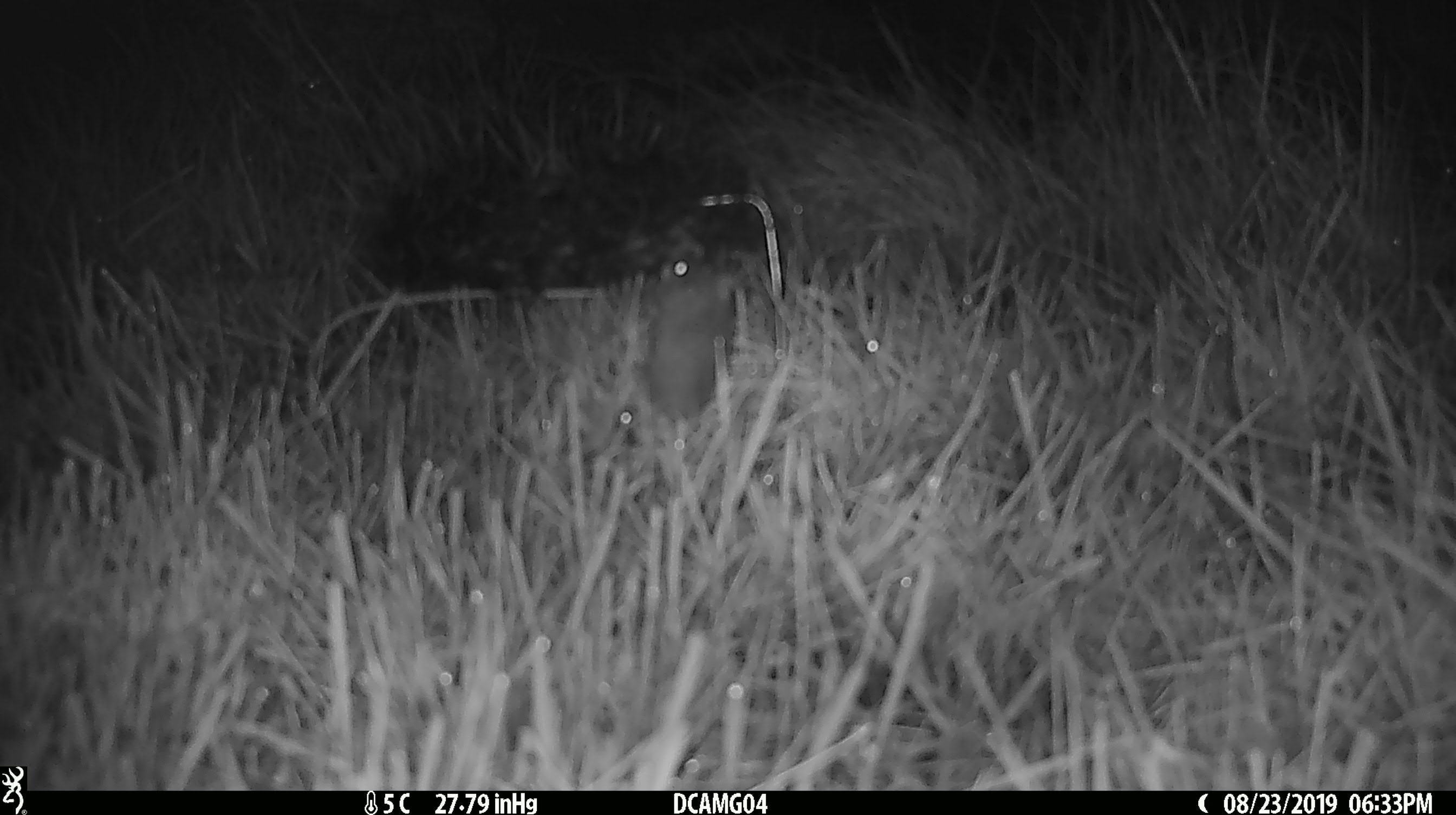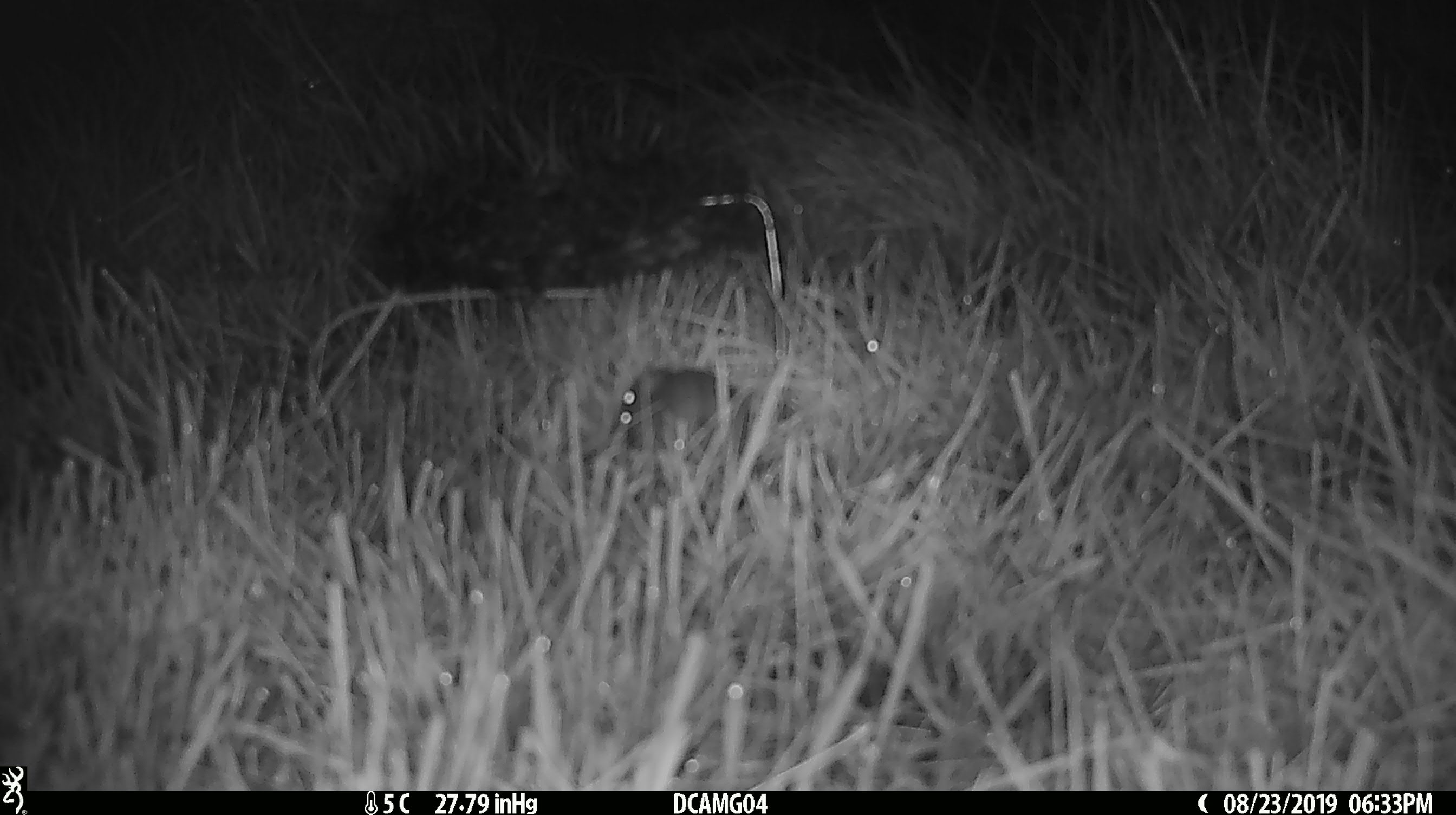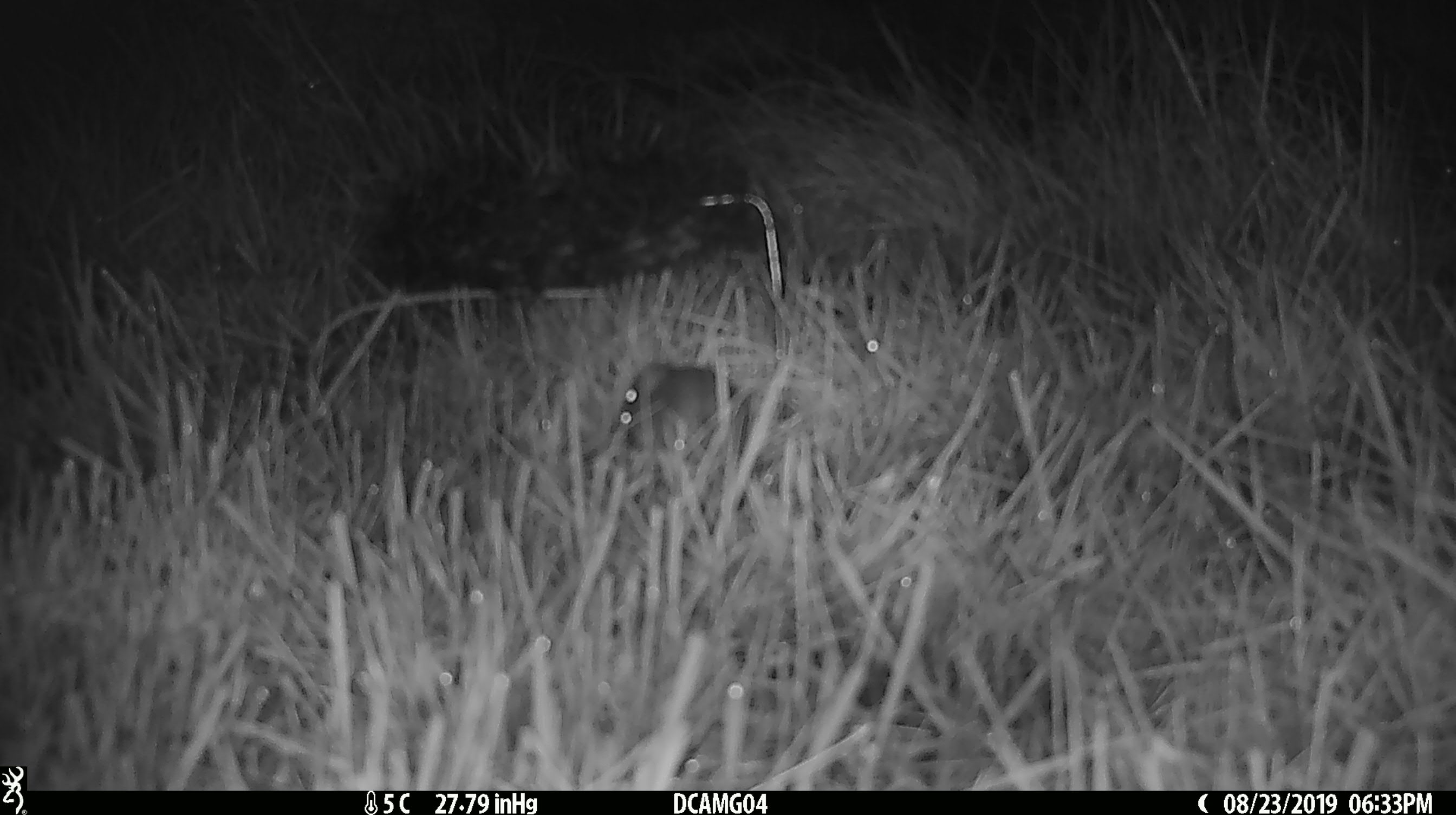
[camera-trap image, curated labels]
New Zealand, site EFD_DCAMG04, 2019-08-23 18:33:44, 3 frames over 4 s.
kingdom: Animalia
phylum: Chordata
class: Mammalia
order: Rodentia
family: Muridae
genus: Mus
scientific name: Mus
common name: mouse